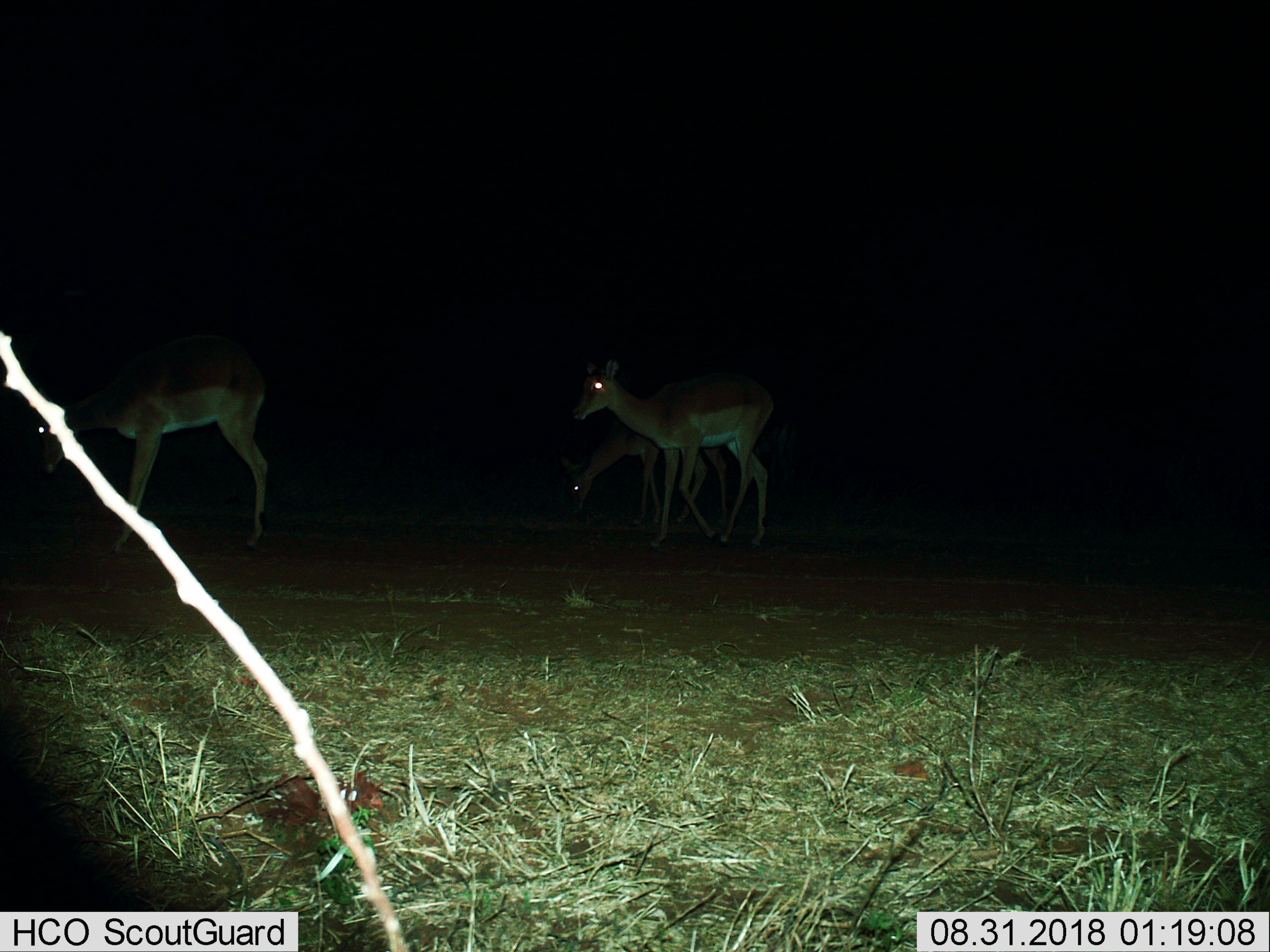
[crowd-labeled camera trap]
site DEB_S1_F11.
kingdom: Animalia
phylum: Chordata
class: Mammalia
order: Artiodactyla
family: Bovidae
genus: Aepyceros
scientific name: Aepyceros melampus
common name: impala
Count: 3.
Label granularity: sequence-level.